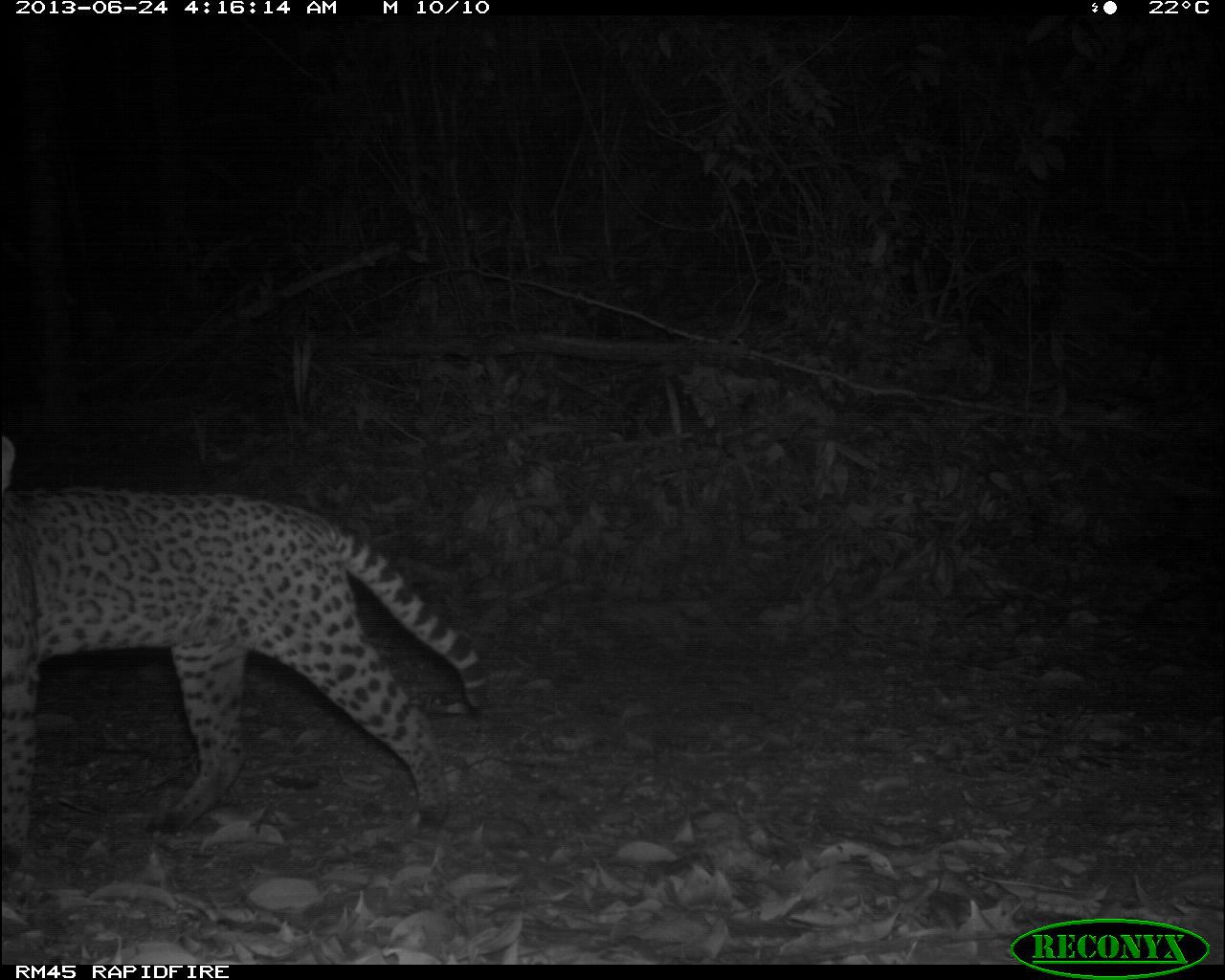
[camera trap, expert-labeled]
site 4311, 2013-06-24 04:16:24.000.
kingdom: Animalia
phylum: Chordata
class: Mammalia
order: Carnivora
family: Felidae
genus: Leopardus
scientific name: Leopardus pardalis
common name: ocelot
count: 1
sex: female